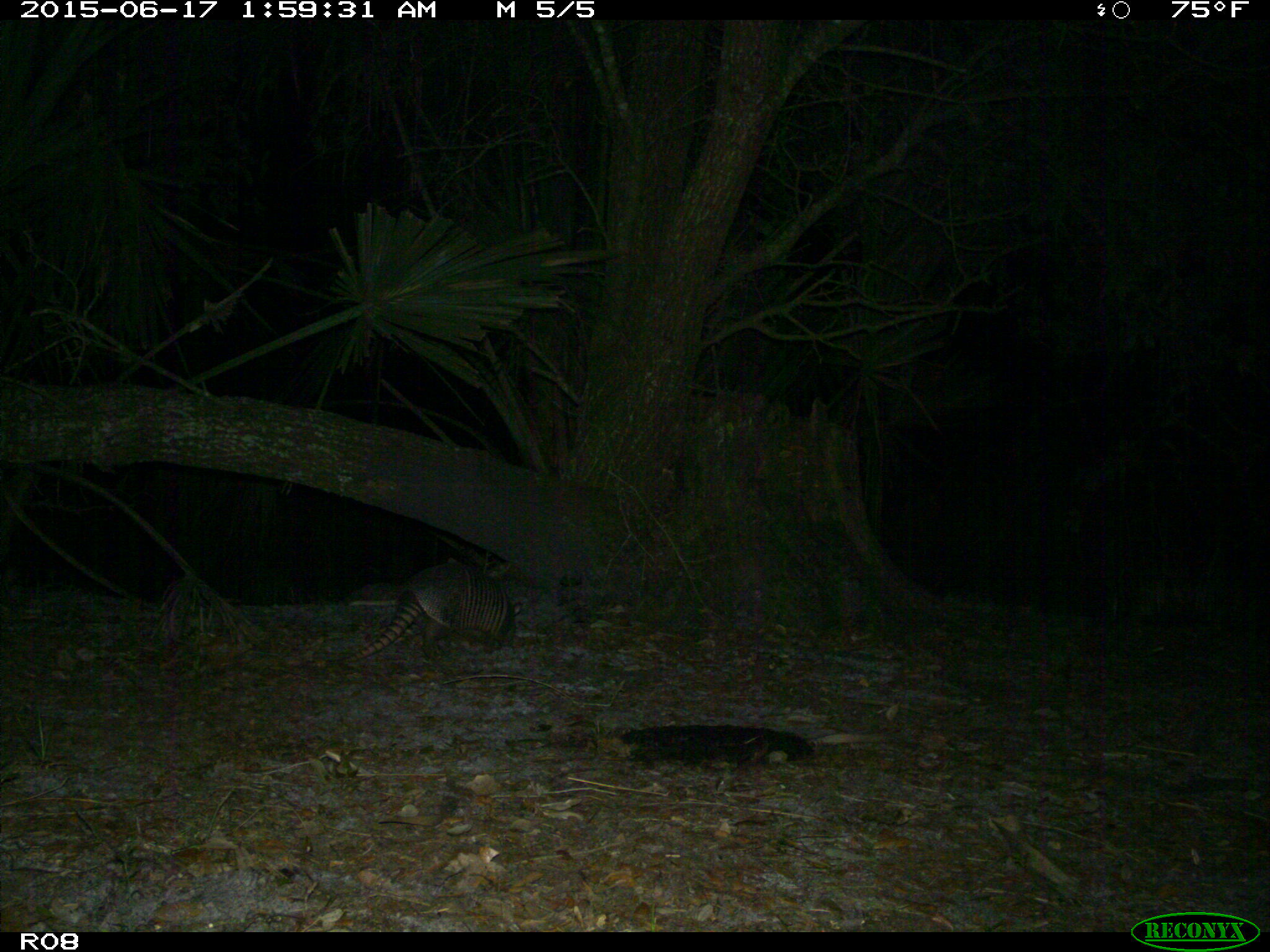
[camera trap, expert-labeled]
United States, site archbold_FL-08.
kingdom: Animalia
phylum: Chordata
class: Mammalia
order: Cingulata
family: Dasypodidae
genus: Dasypus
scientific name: Dasypus novemcinctus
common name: nine-banded armadillo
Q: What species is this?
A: Dasypus novemcinctus (nine-banded armadillo).